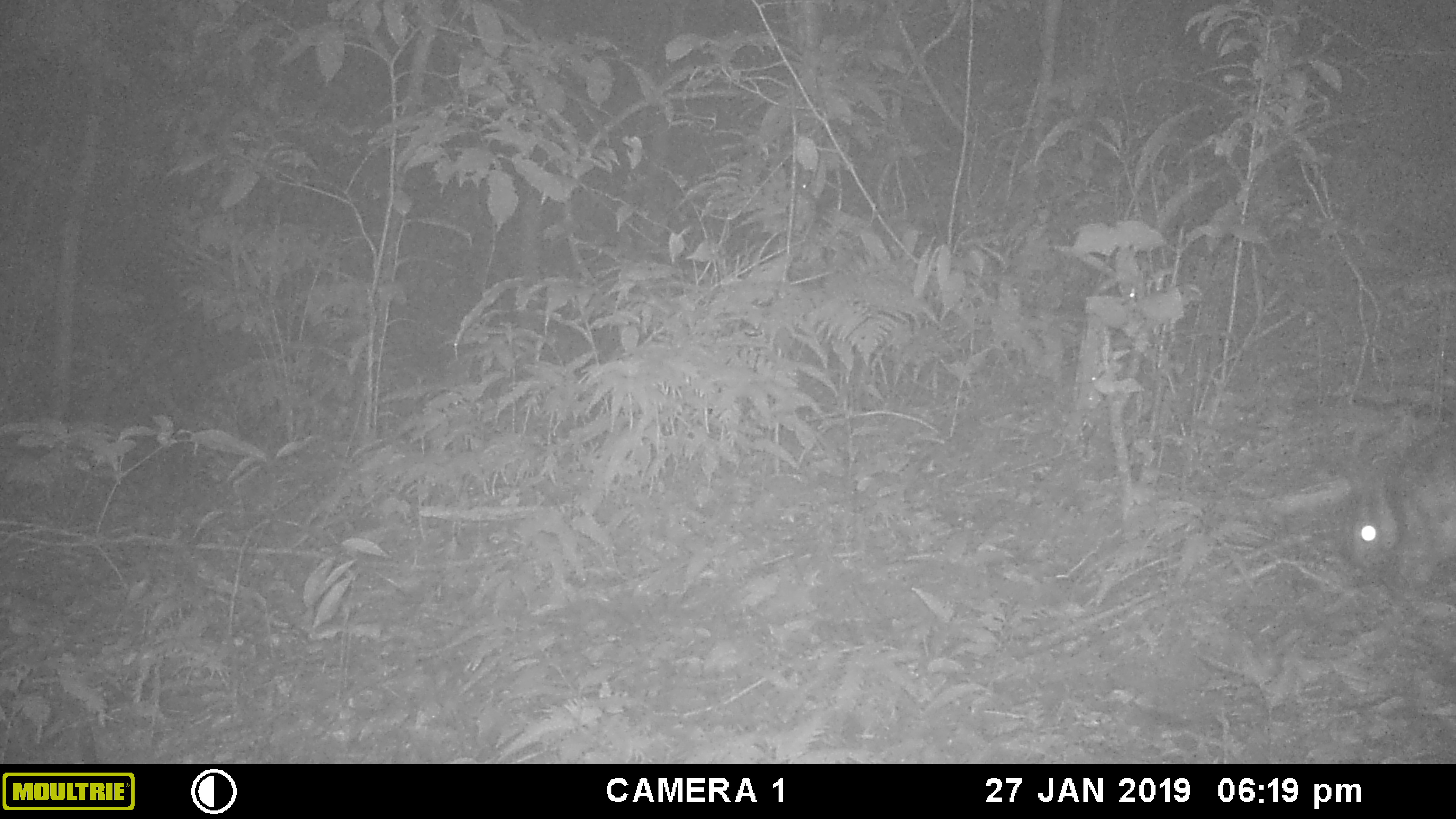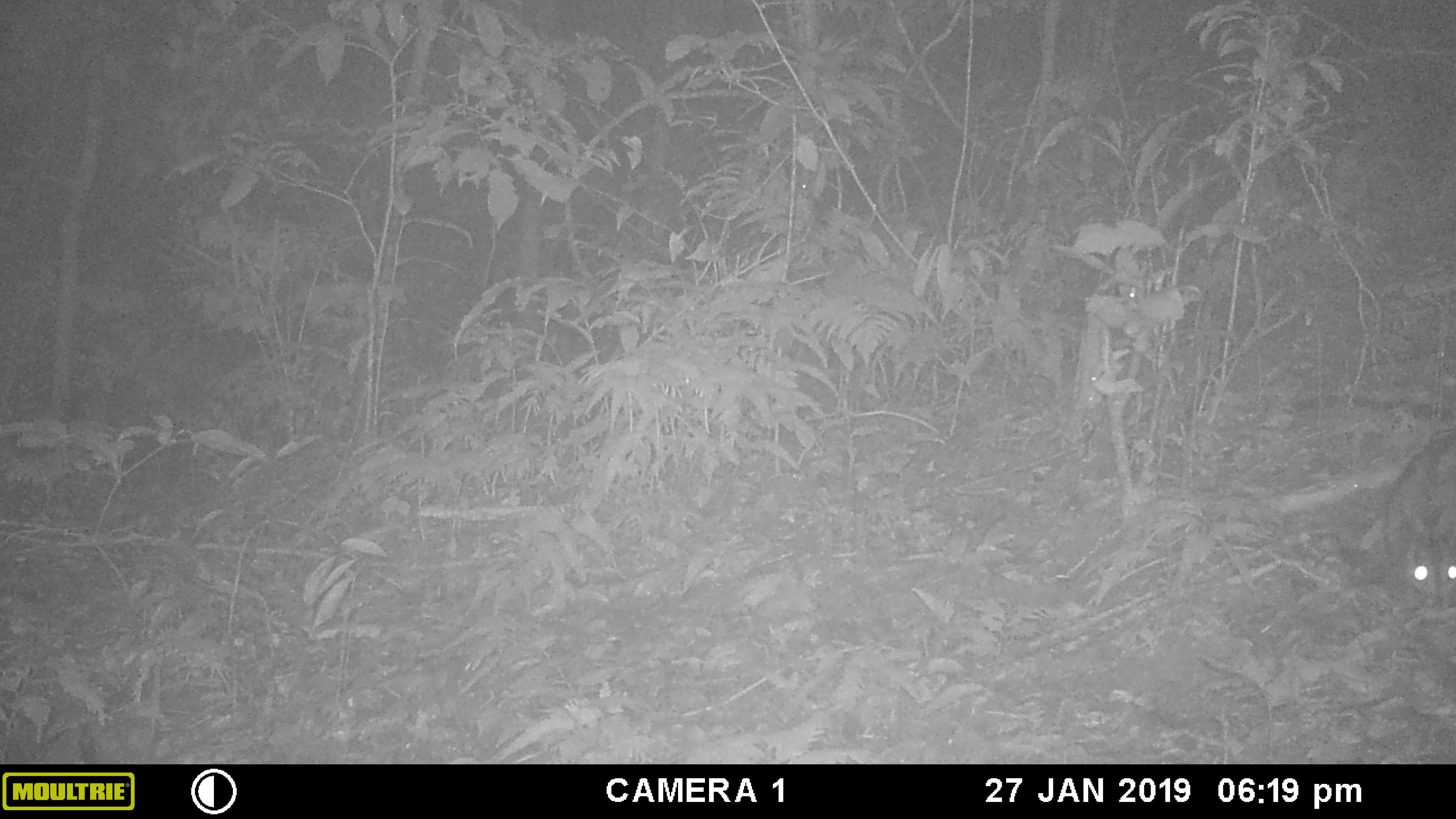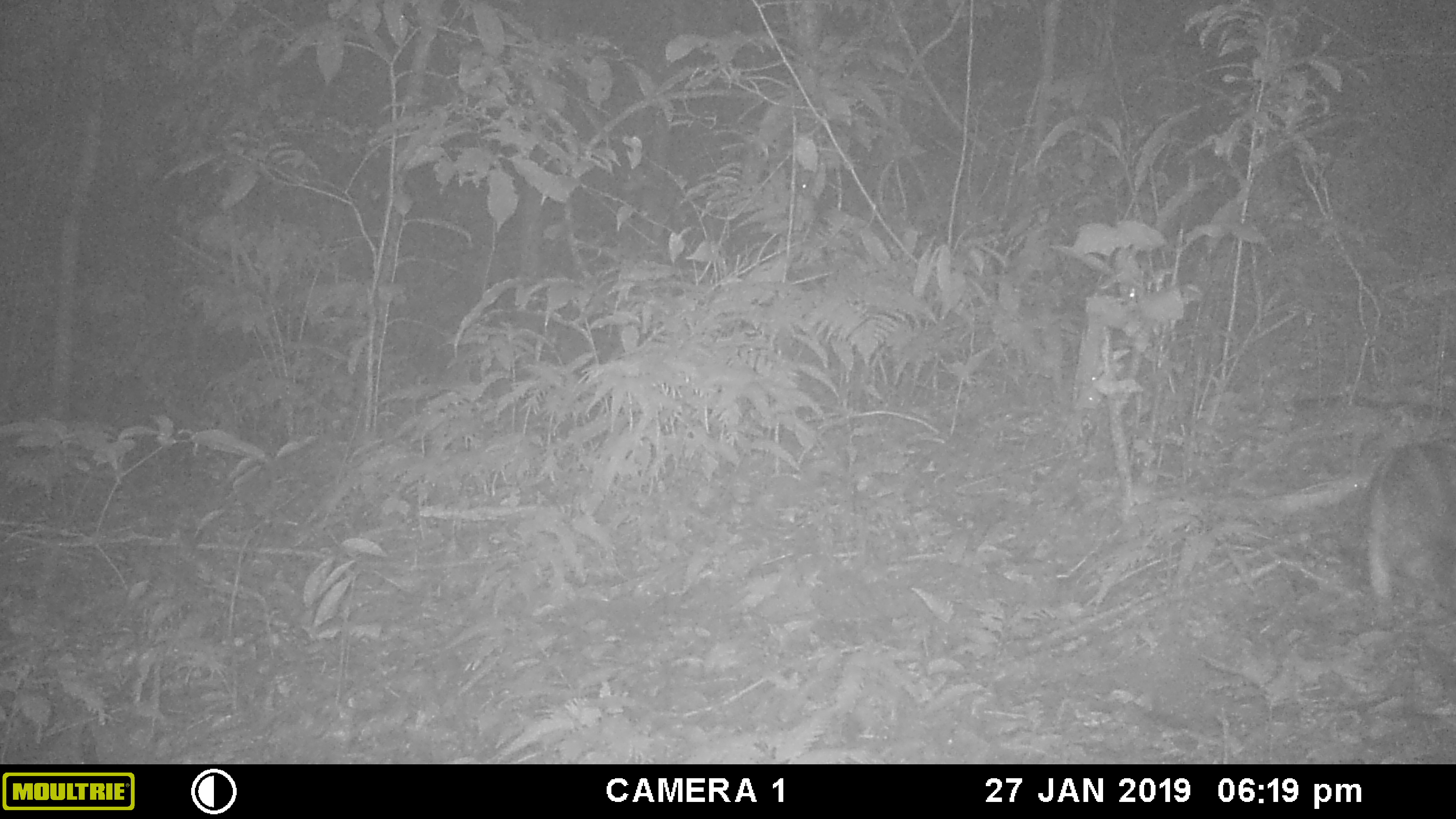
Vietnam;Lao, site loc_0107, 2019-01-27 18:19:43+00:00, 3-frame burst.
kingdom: Animalia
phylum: Chordata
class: Mammalia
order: Lagomorpha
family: Leporidae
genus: Nesolagus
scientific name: Nesolagus timminsi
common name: annamite striped rabbit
Annamite striped rabbit (Nesolagus timminsi). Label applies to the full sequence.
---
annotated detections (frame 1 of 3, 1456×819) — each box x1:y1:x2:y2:
annamite striped rabbit: 1348:425:1456:589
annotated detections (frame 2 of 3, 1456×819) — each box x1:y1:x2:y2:
annamite striped rabbit: 1383:430:1456:610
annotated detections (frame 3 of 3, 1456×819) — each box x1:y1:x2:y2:
annamite striped rabbit: 1337:442:1456:631